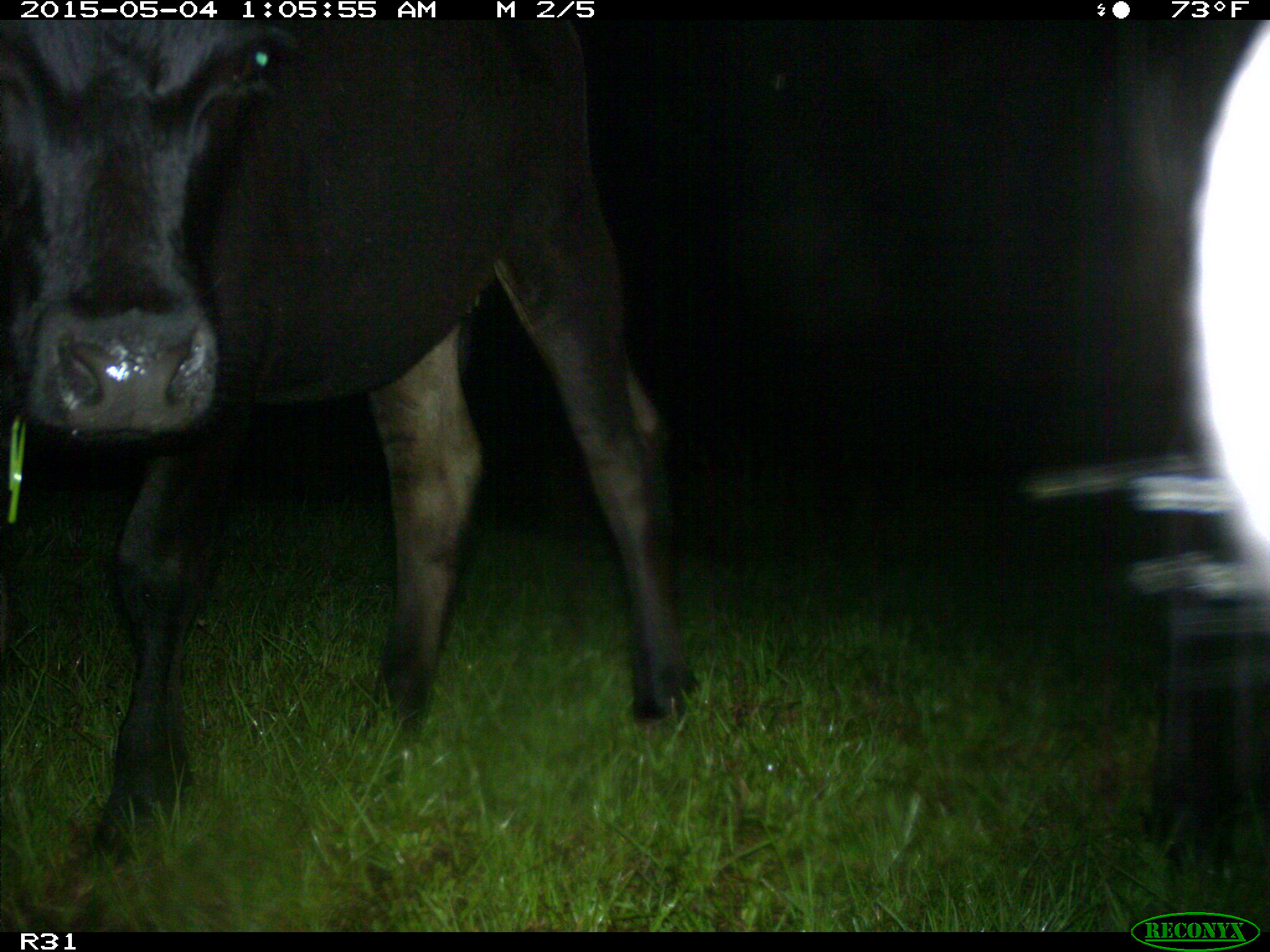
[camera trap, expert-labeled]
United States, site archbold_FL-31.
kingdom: Animalia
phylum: Chordata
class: Mammalia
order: Artiodactyla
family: Bovidae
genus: Bos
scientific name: Bos taurus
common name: domestic cow